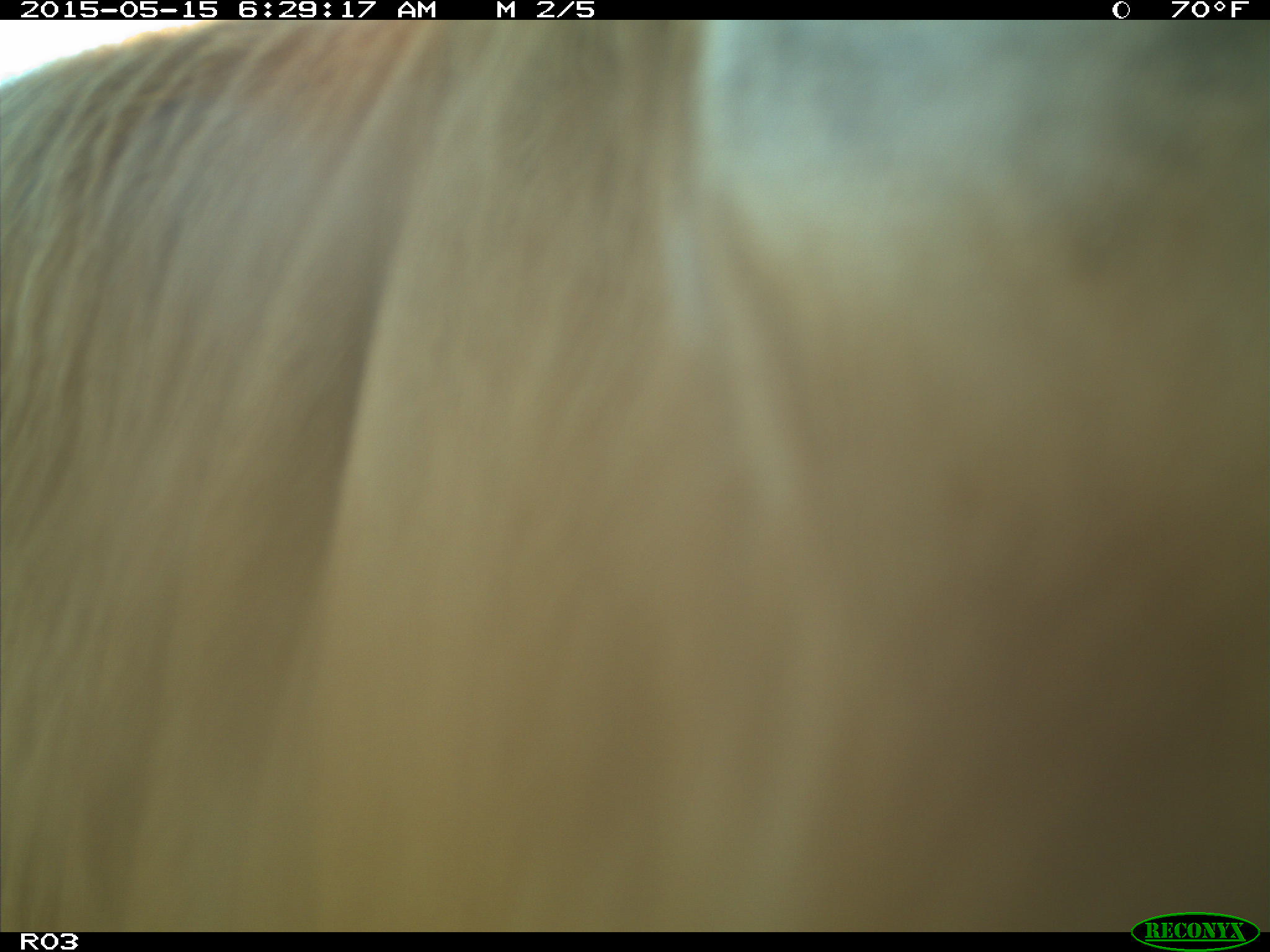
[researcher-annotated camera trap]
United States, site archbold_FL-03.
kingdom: Animalia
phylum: Chordata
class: Mammalia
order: Artiodactyla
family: Bovidae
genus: Bos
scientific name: Bos taurus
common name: domestic cow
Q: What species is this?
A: Bos taurus (domestic cow).